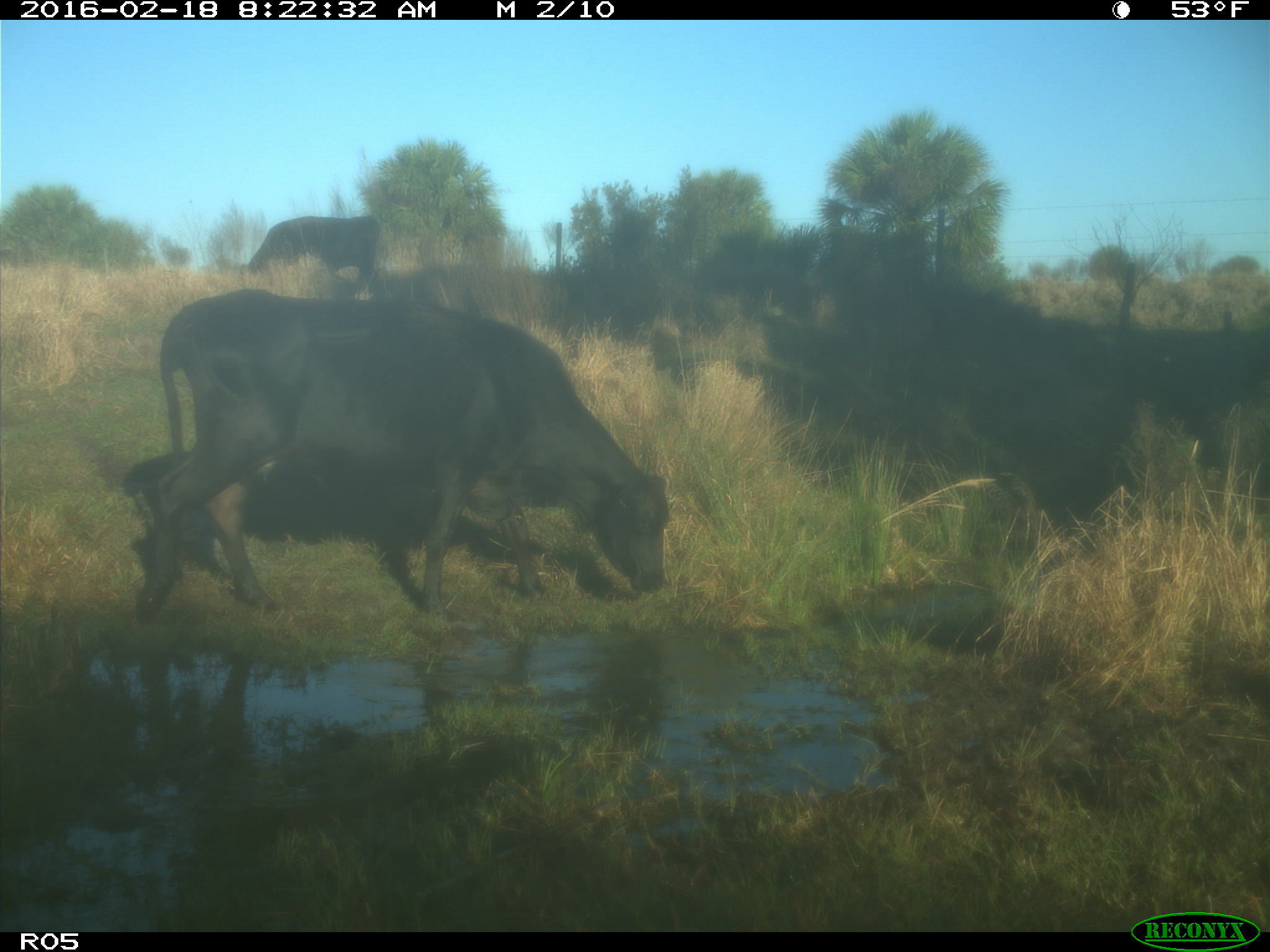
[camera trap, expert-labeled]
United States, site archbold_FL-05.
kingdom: Animalia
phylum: Chordata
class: Mammalia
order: Artiodactyla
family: Bovidae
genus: Bos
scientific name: Bos taurus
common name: domestic cow